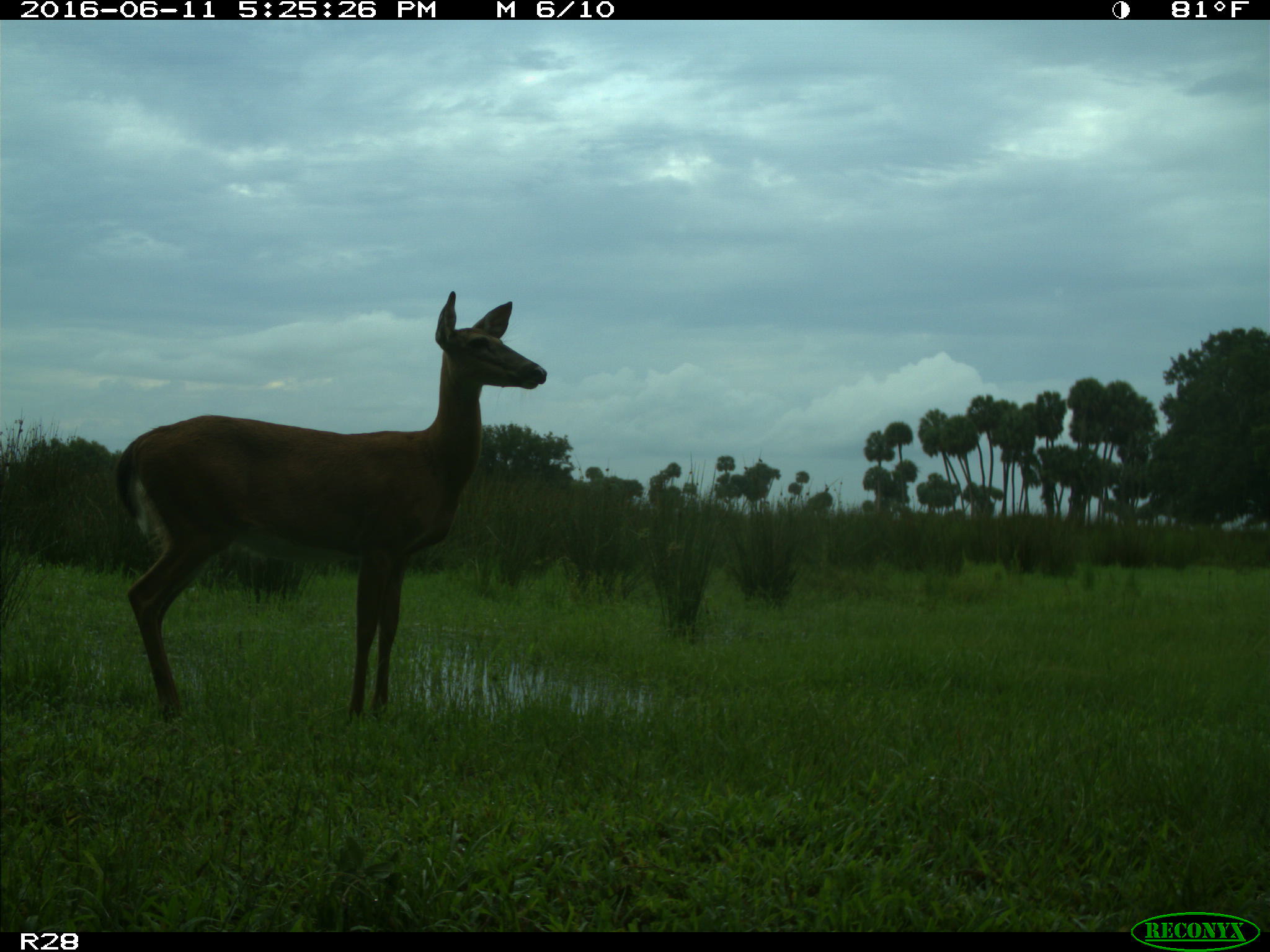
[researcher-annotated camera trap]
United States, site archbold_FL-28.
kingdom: Animalia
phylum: Chordata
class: Mammalia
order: Artiodactyla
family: Cervidae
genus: Odocoileus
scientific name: Odocoileus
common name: deer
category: unidentified deer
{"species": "unidentified deer (deer) (Odocoileus)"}